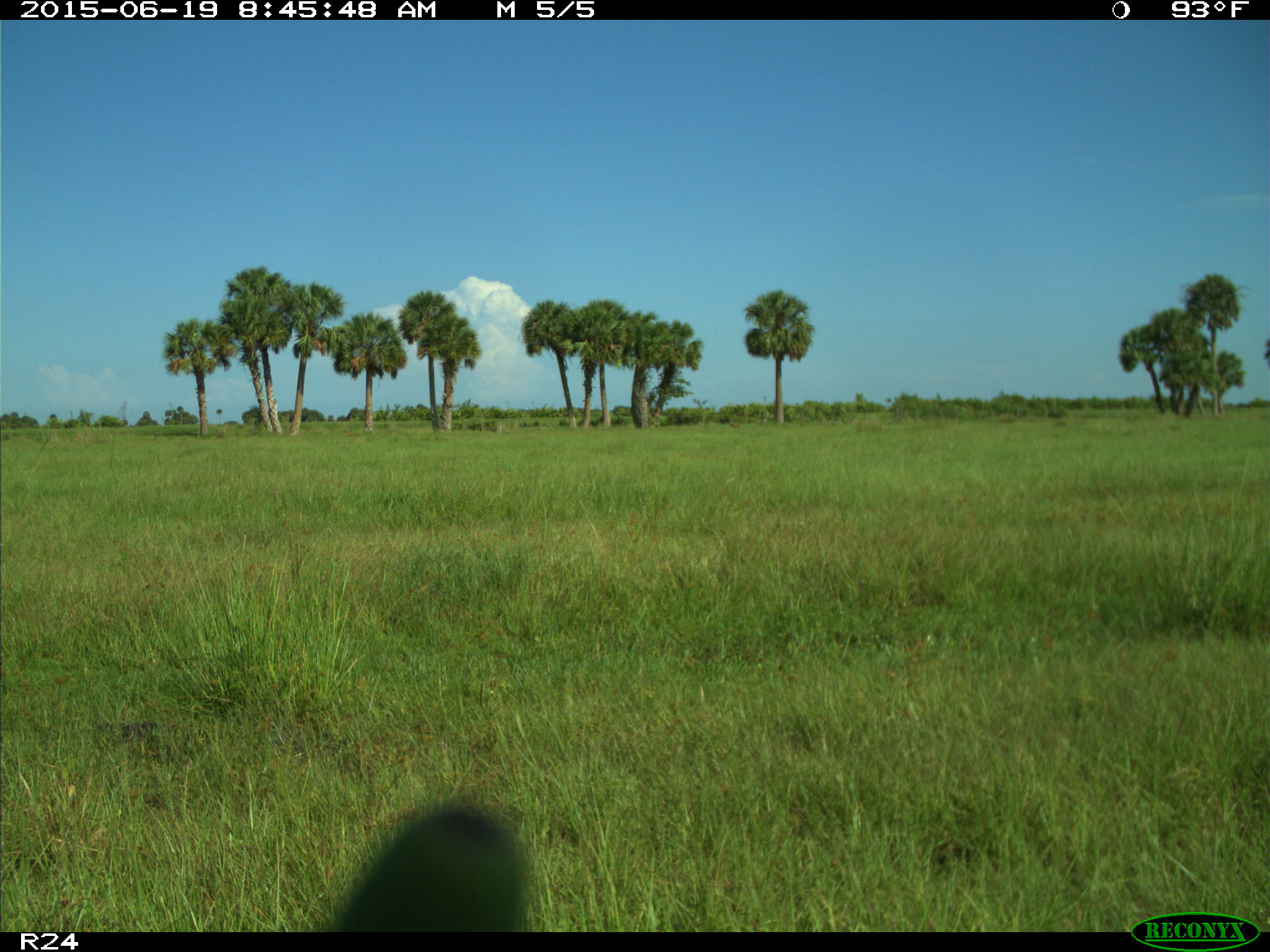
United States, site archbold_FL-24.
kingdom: Animalia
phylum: Chordata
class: Mammalia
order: Artiodactyla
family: Bovidae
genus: Bos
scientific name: Bos taurus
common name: domestic cow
Bos taurus (domestic cow).